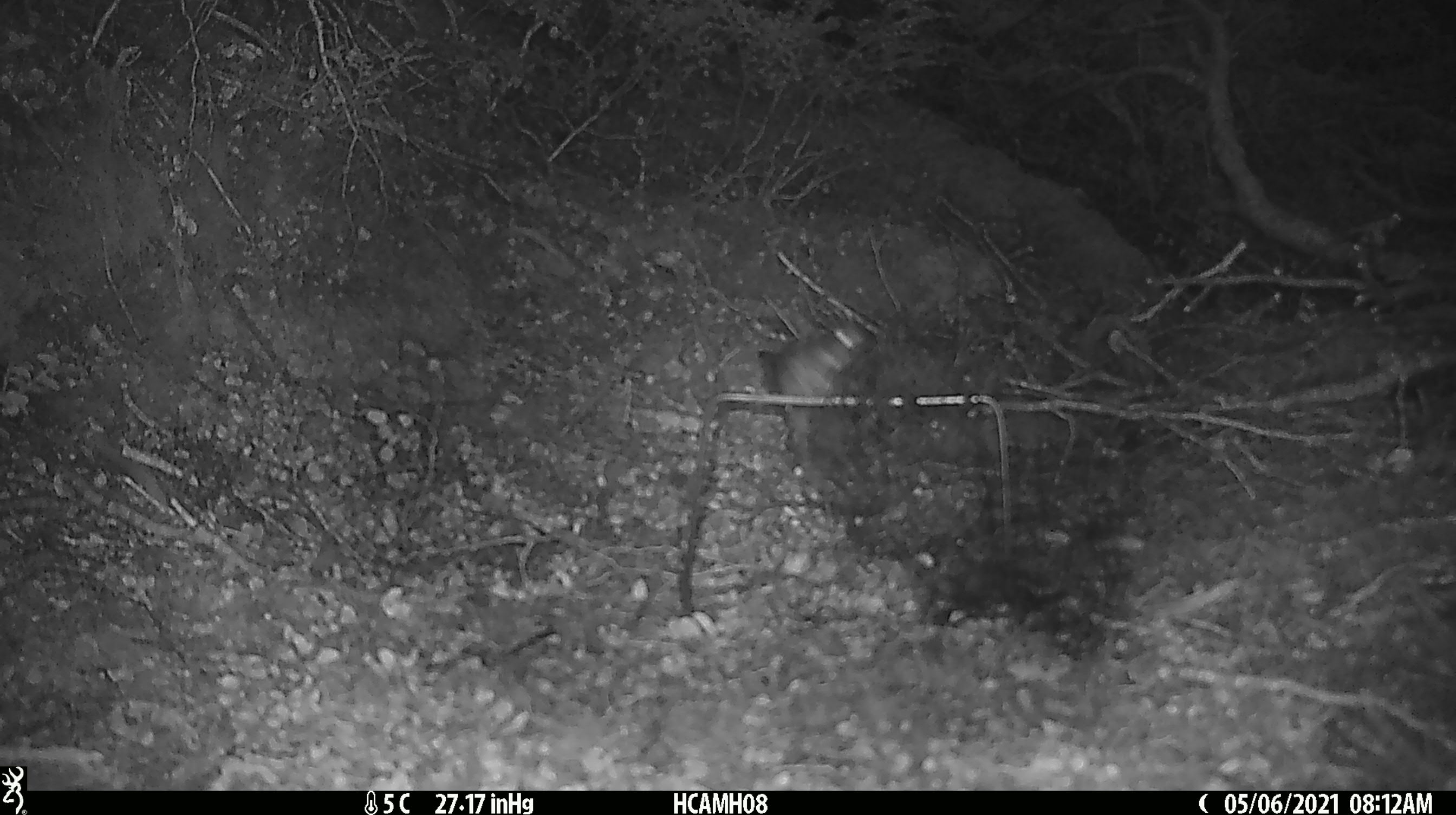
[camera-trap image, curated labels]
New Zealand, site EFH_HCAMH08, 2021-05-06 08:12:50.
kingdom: Animalia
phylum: Chordata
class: Mammalia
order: Rodentia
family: Muridae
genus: Rattus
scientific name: Rattus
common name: rat